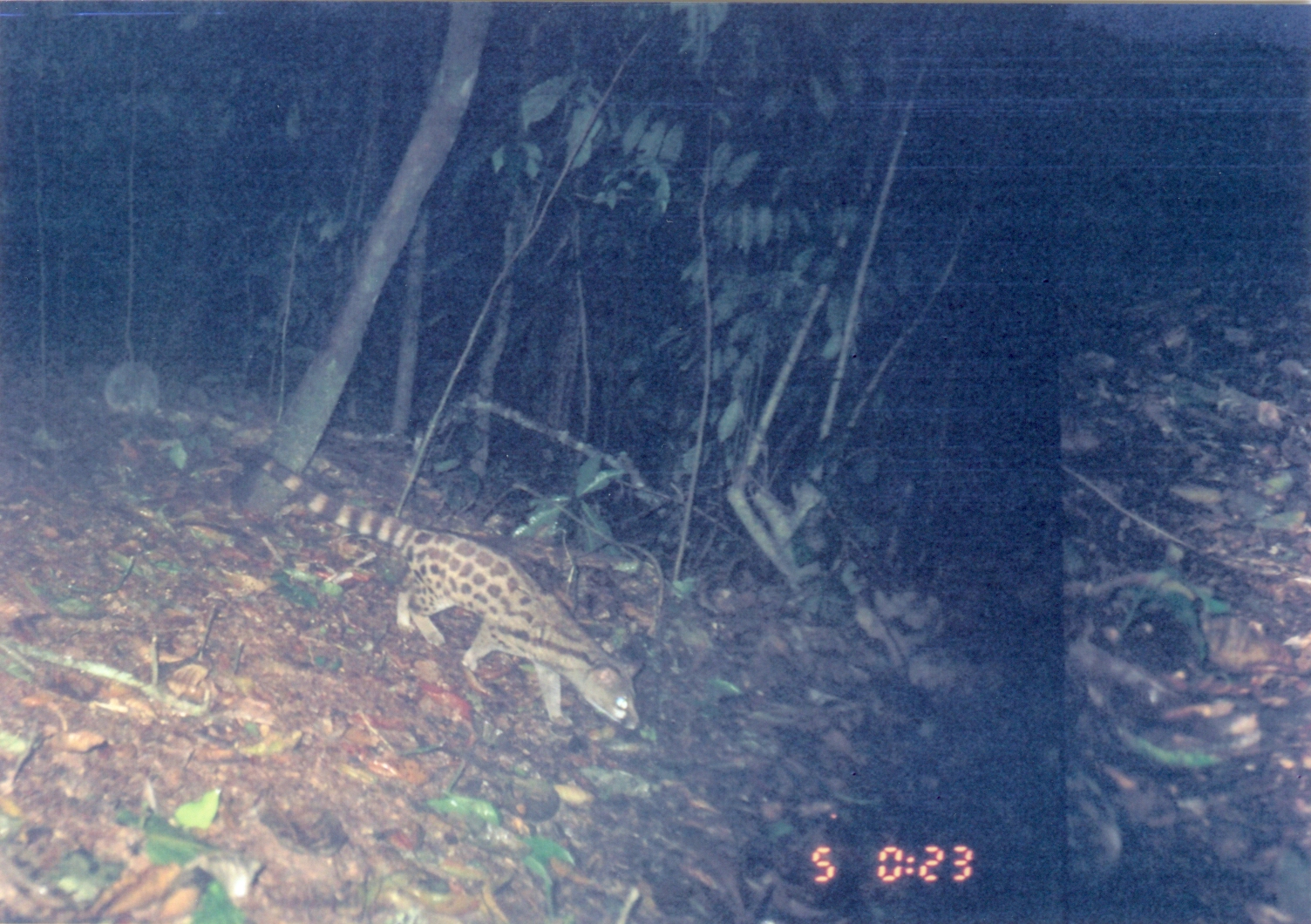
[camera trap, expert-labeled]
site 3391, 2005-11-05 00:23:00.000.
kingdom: Animalia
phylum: Chordata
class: Mammalia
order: Carnivora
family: Viverridae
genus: Genetta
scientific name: Genetta maculata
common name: rusty-spotted genet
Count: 1.